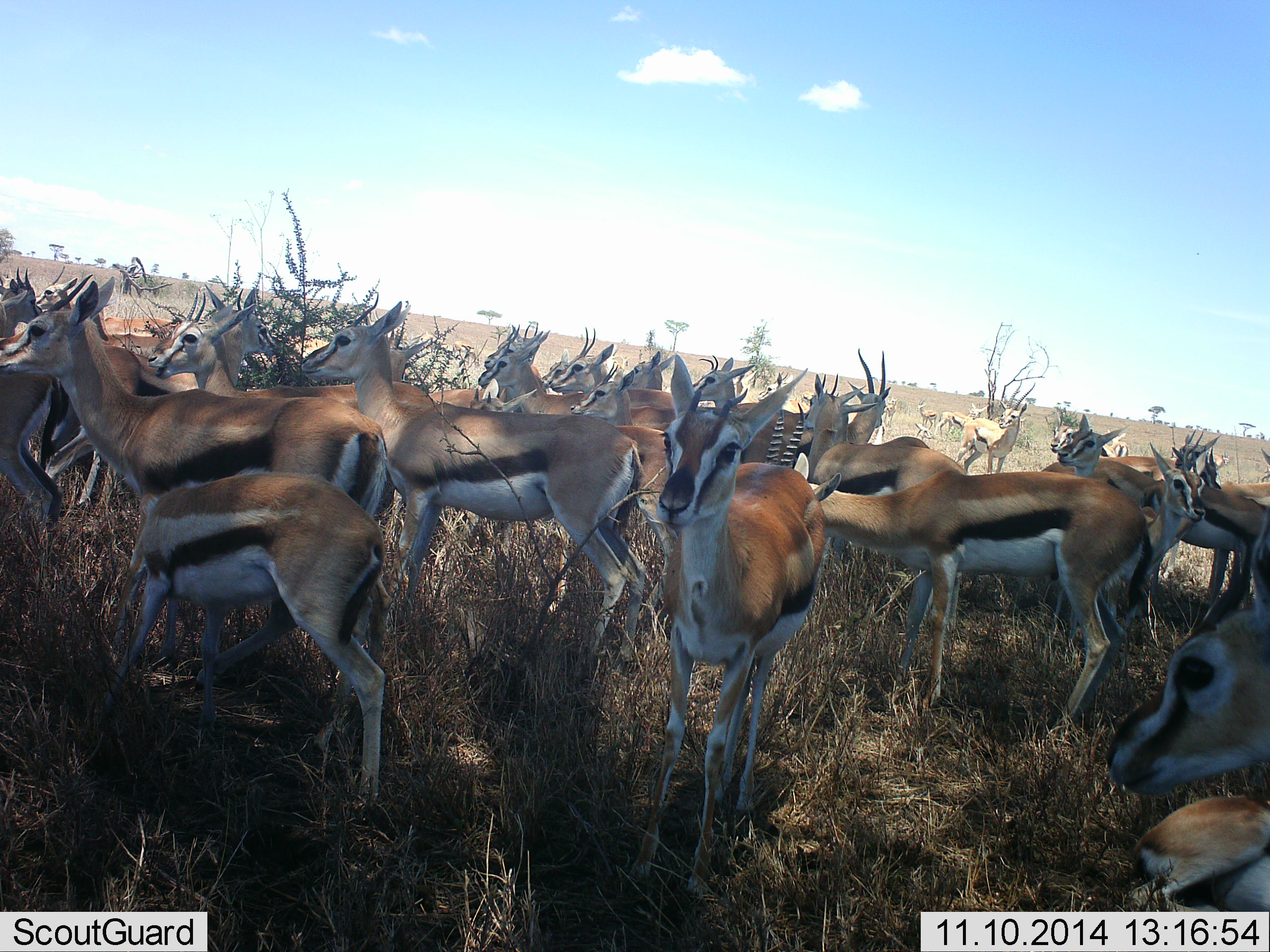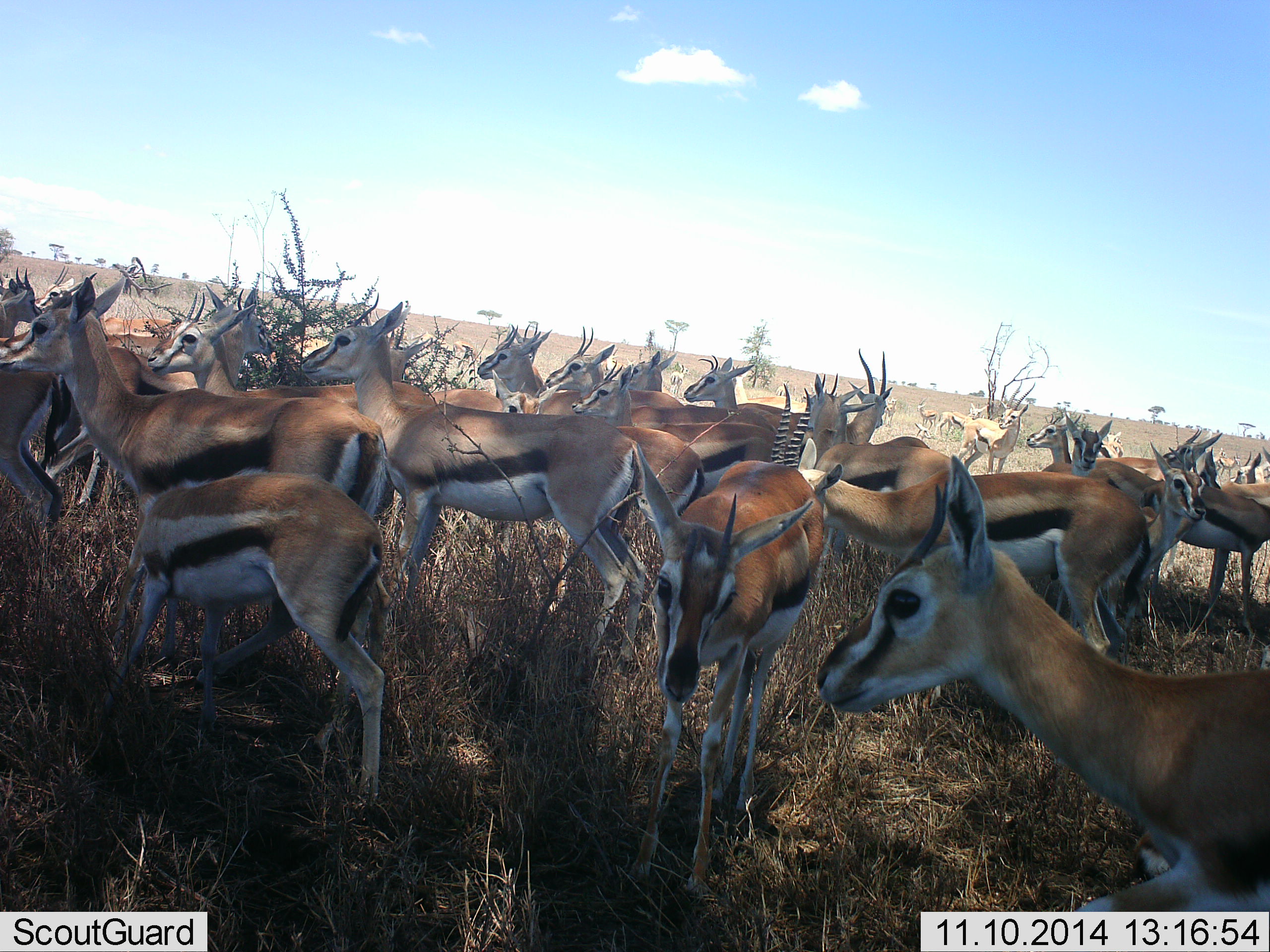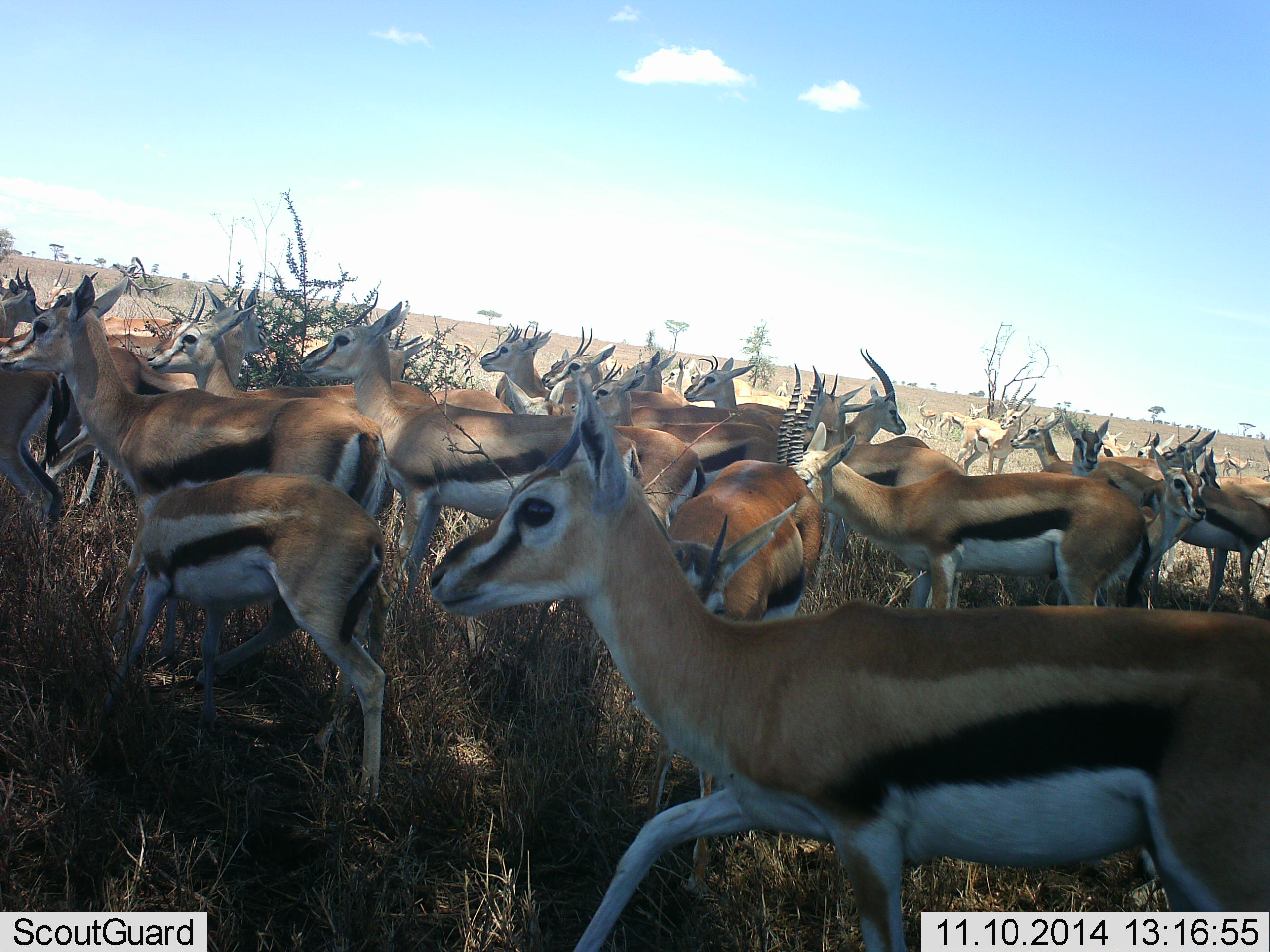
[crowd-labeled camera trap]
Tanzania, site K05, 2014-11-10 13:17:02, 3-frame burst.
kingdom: Animalia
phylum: Chordata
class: Mammalia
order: Artiodactyla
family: Bovidae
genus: Eudorcas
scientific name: Eudorcas thomsonii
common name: thomson's gazelle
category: gazellethomsons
Gazellethomsons (thomson's gazelle) (Eudorcas thomsonii), count 11-50. Behavior (volunteer vote fractions): standing 100%, resting 20%, moving 60%, interacting 20%. Young present (vote fraction): 20%. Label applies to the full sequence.